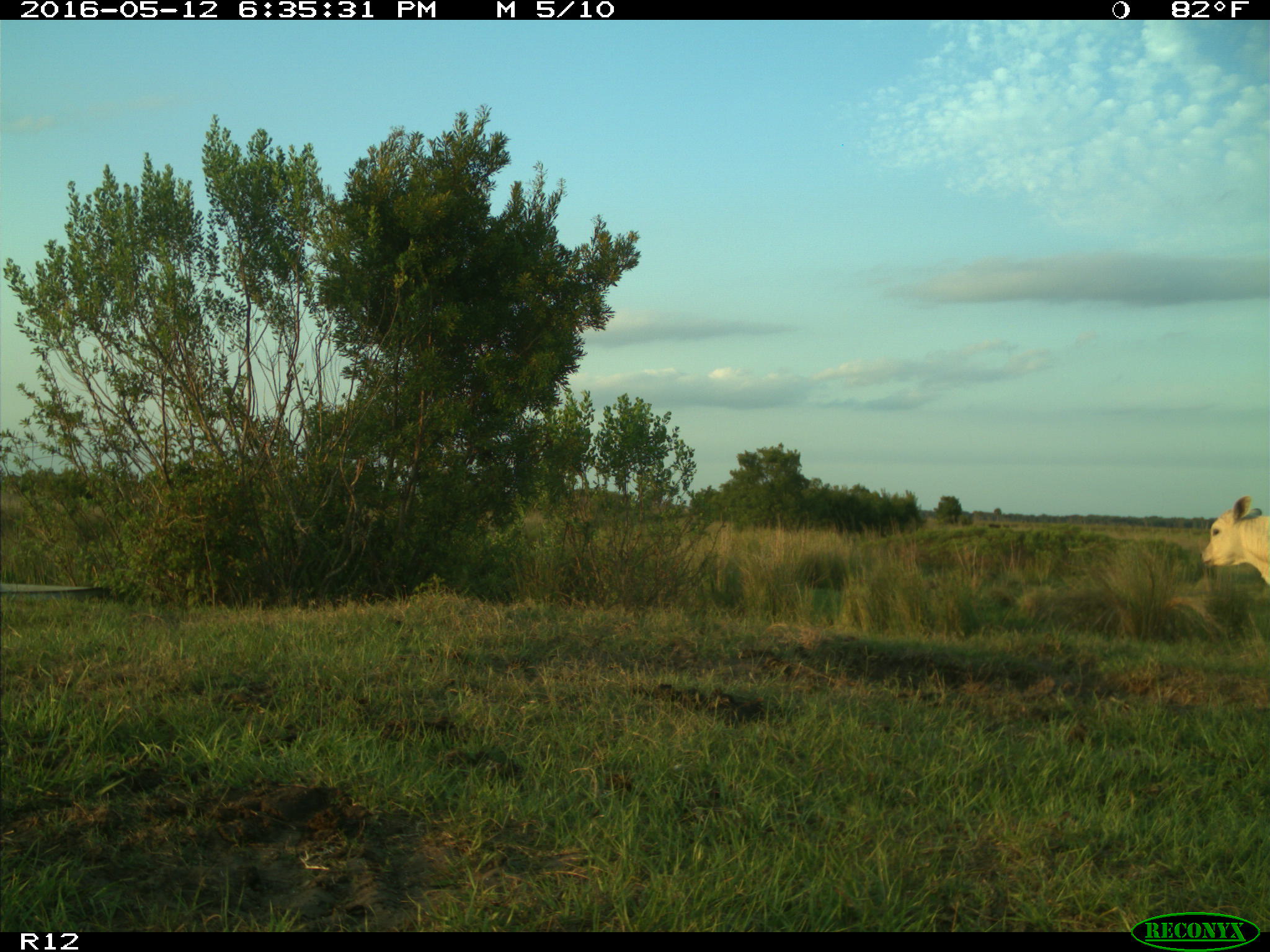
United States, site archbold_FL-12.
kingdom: Animalia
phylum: Chordata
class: Mammalia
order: Artiodactyla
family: Bovidae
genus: Bos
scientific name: Bos taurus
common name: domestic cow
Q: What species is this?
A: Bos taurus (domestic cow).